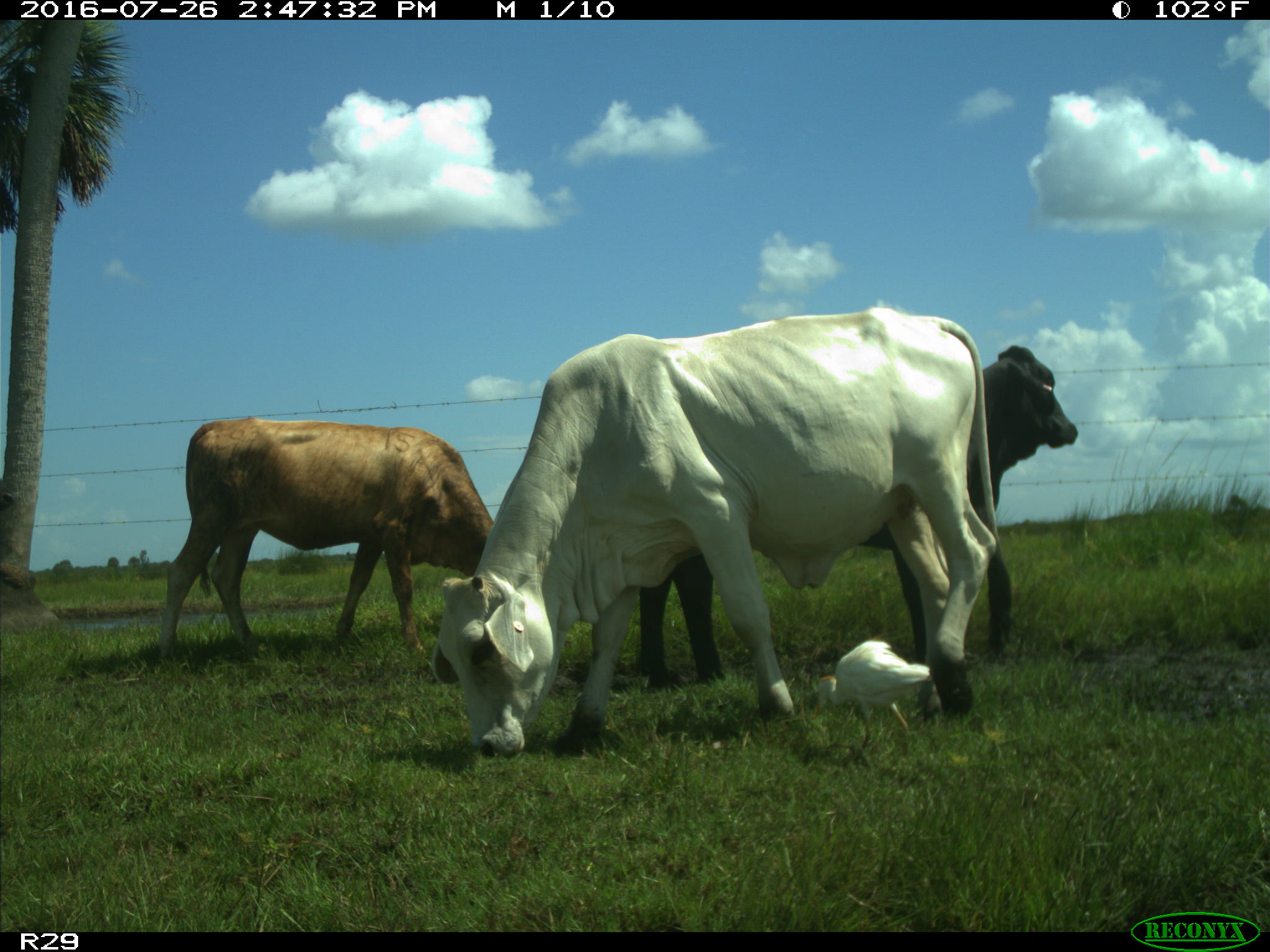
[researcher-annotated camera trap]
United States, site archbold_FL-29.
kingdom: Animalia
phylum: Chordata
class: Mammalia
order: Artiodactyla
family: Bovidae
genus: Bos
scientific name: Bos taurus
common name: domestic cow